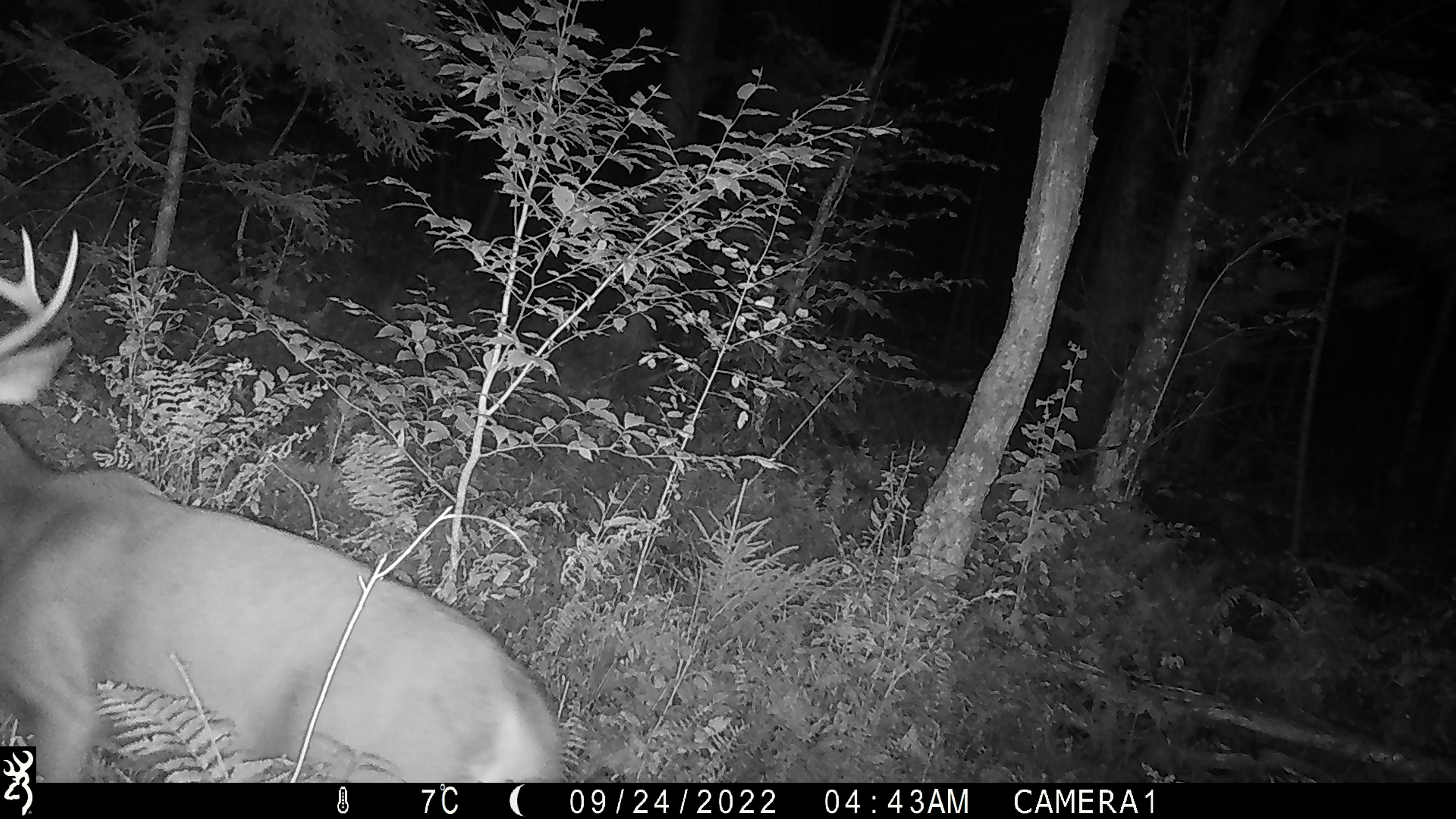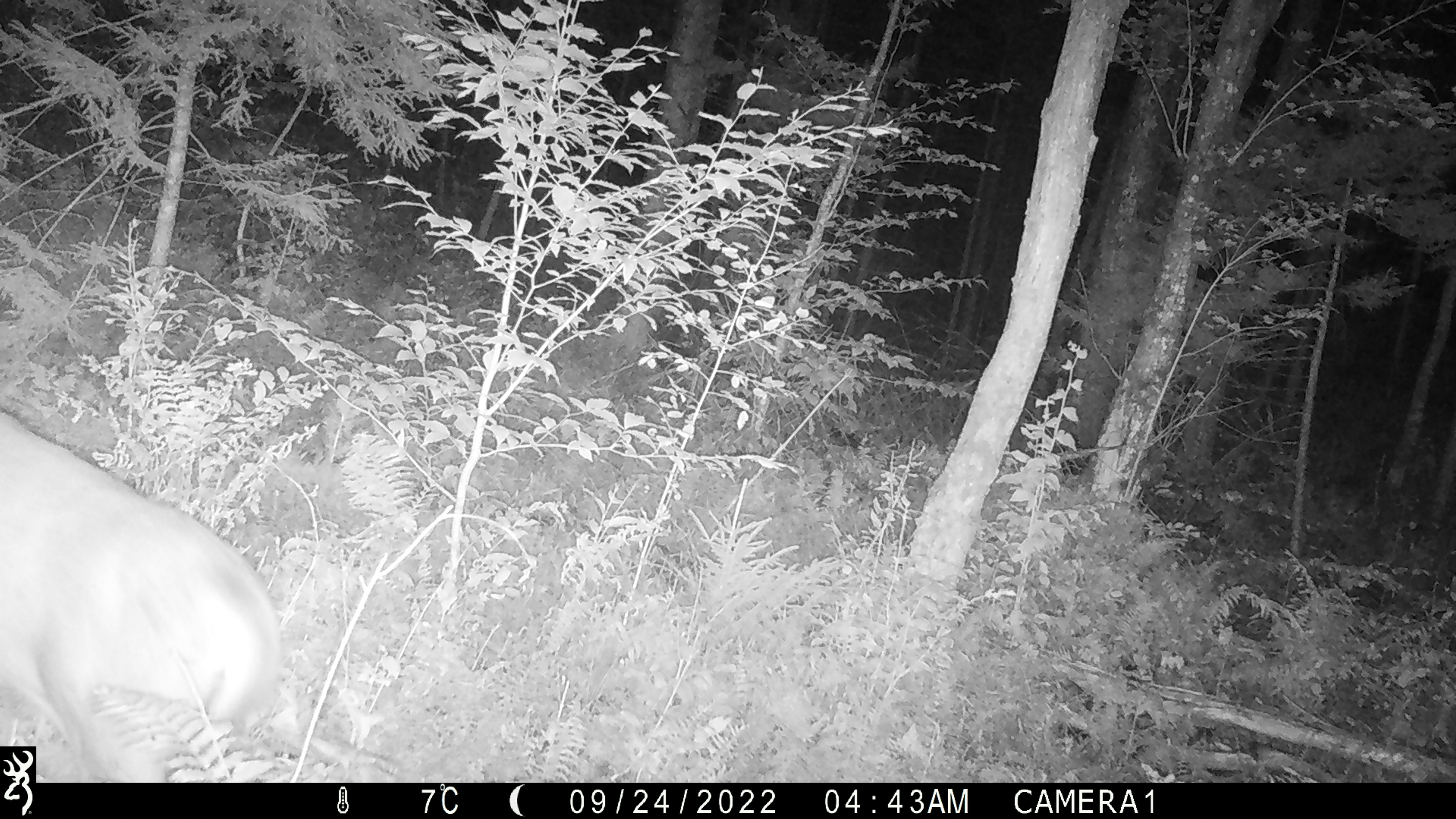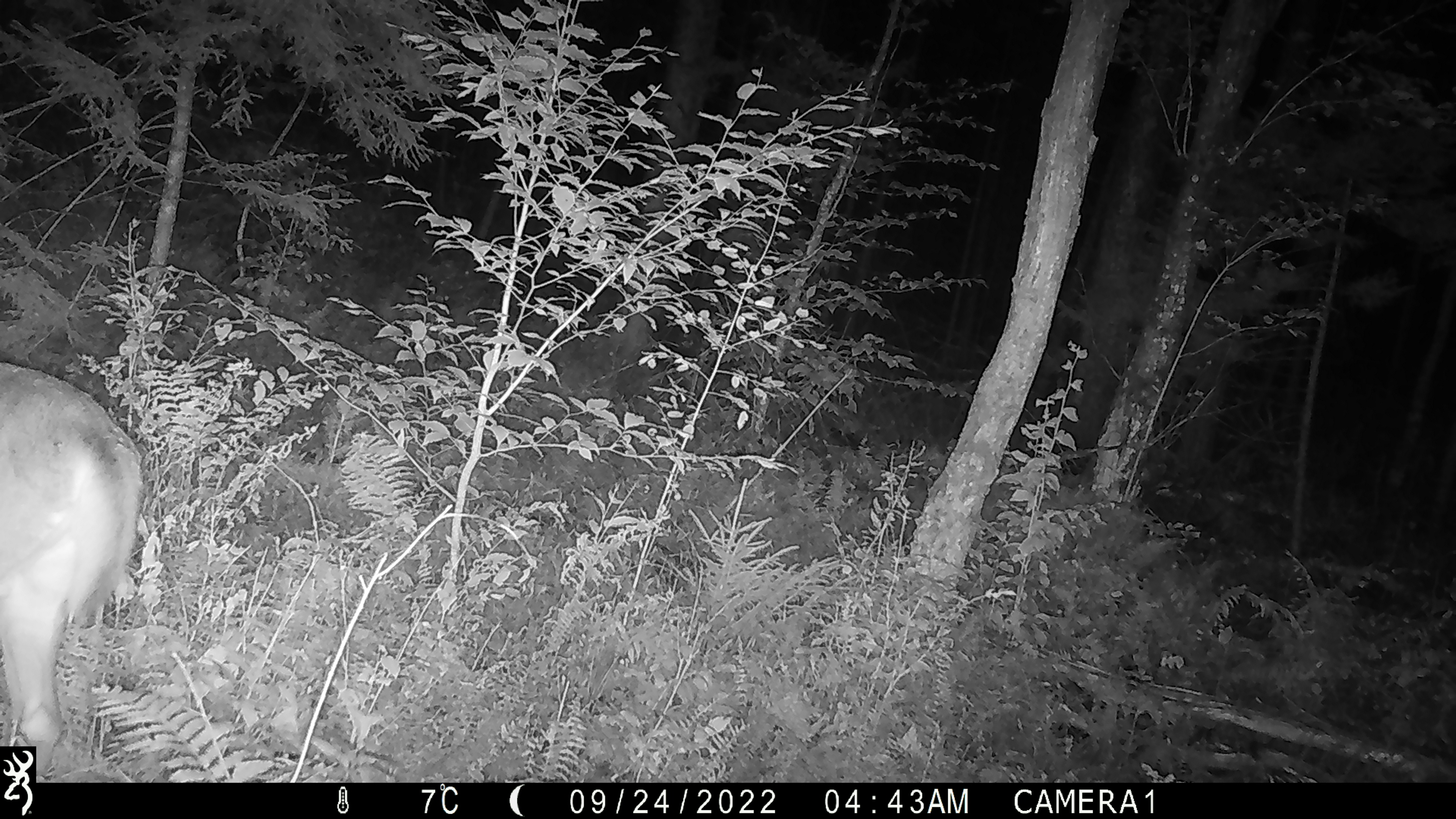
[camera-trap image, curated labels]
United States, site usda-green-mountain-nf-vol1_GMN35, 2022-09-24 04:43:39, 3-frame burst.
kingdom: Animalia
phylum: Chordata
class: Mammalia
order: Artiodactyla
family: Cervidae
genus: Odocoileus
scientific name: Odocoileus virginianus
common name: white-tailed deer